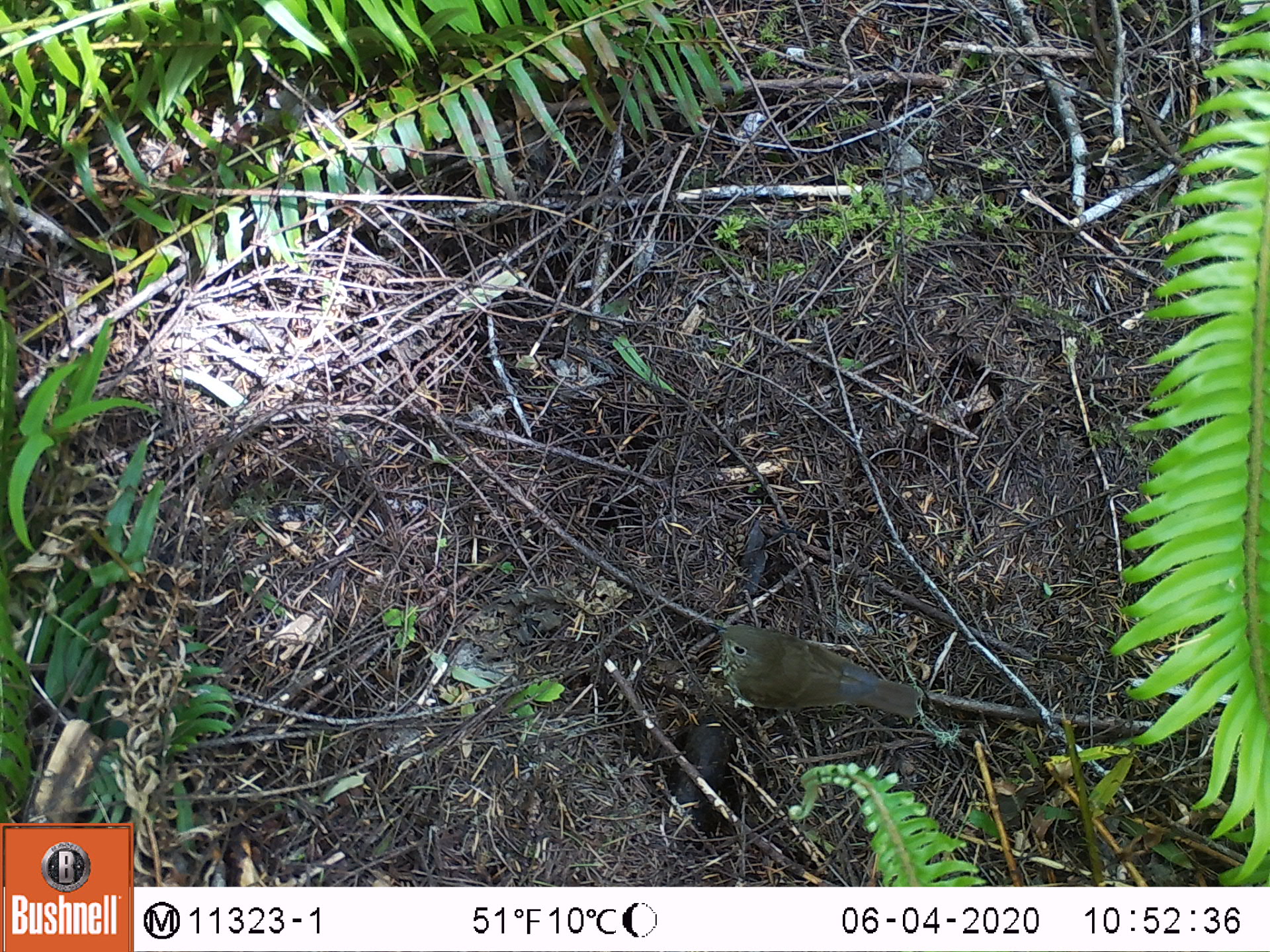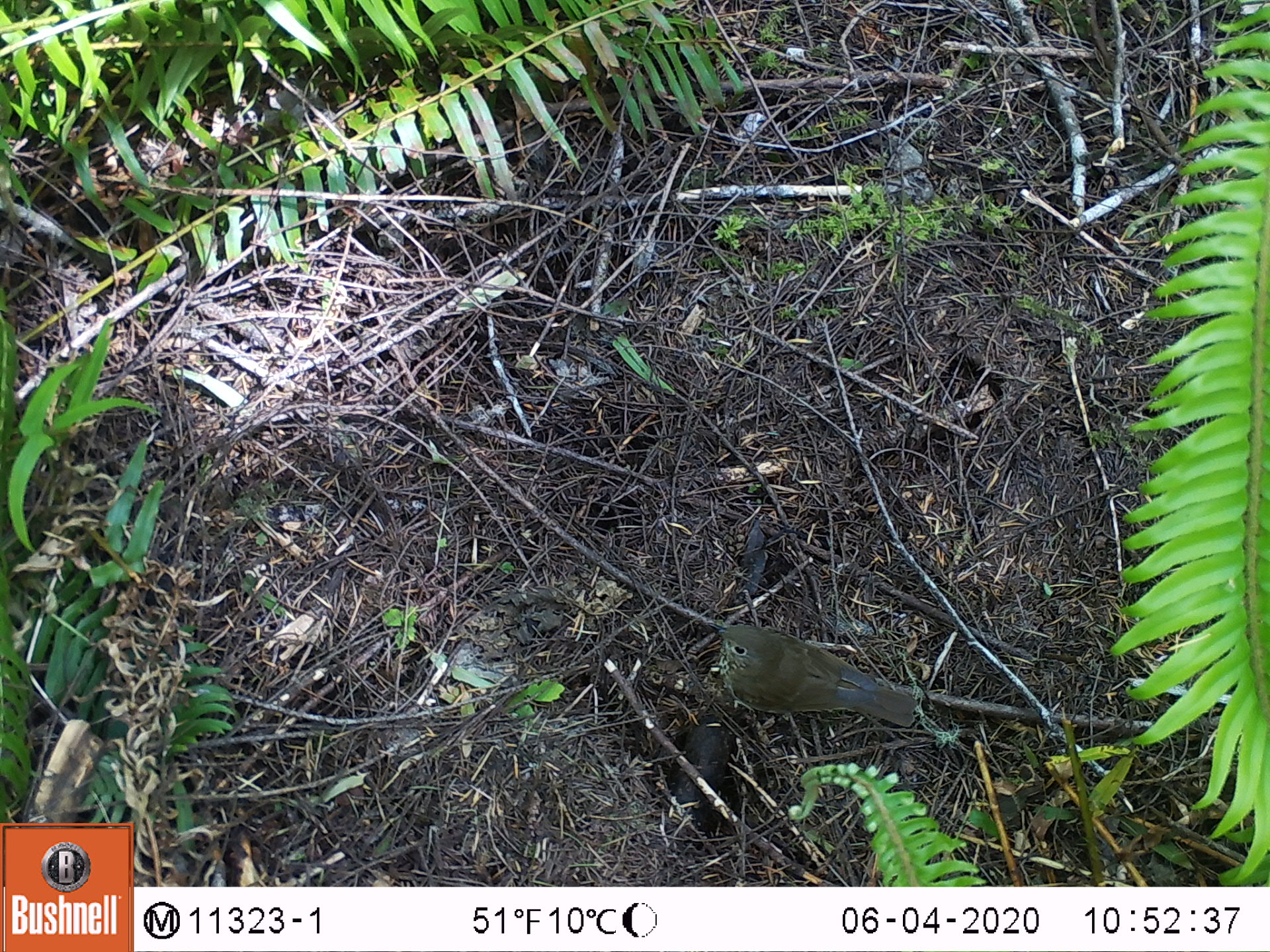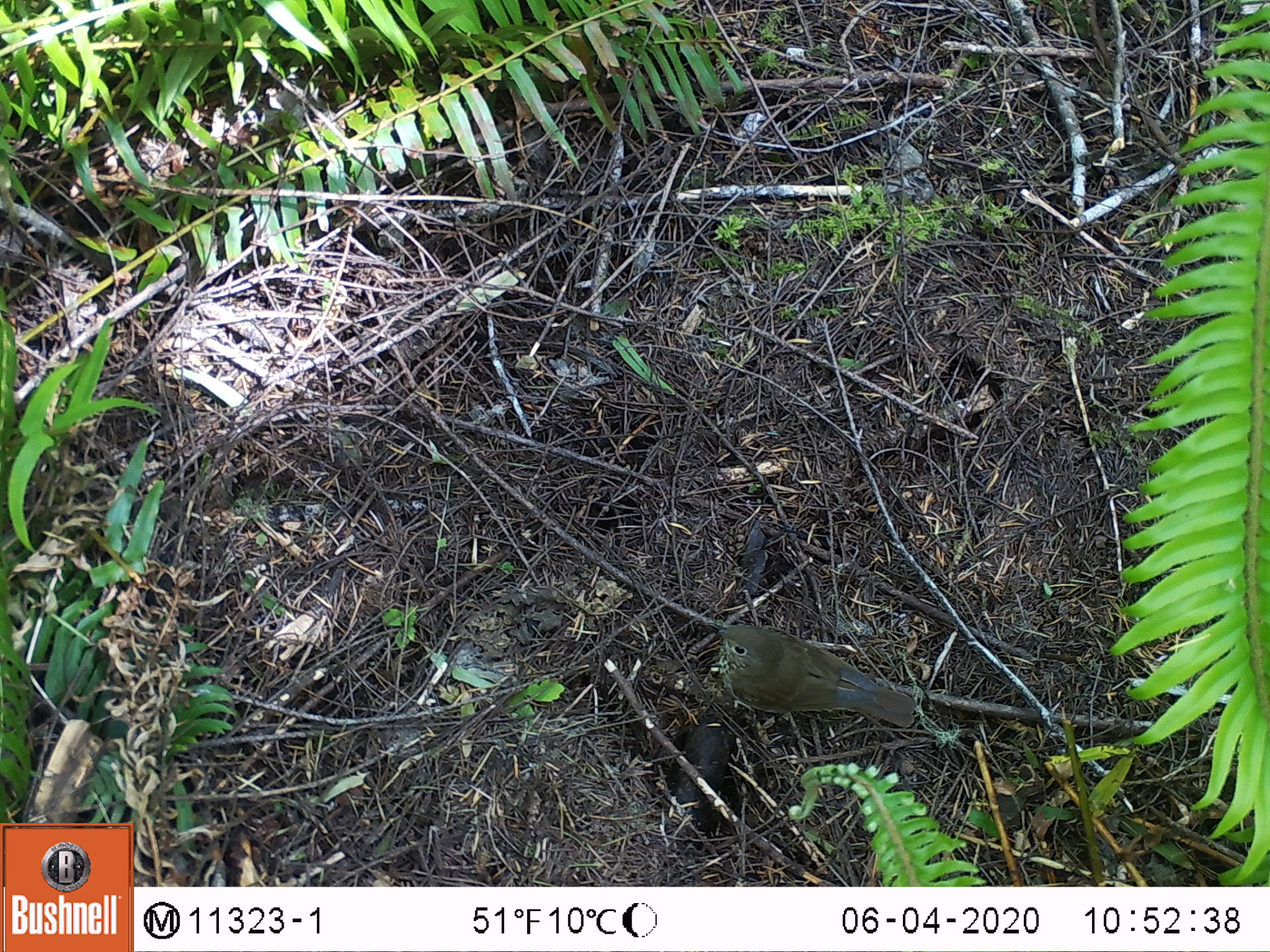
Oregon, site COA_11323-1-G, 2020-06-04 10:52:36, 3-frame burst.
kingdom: Animalia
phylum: Chordata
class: Aves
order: Passeriformes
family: Turdidae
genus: Catharus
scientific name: Catharus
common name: brown thrushes and nightingale-thrushes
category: catharus species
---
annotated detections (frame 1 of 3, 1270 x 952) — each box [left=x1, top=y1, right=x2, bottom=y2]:
catharus species: [left=700, top=605, right=937, bottom=732]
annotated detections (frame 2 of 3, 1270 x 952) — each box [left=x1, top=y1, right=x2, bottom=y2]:
catharus species: [left=701, top=611, right=934, bottom=740]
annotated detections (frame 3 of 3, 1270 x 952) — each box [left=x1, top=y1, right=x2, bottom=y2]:
catharus species: [left=693, top=604, right=934, bottom=743]